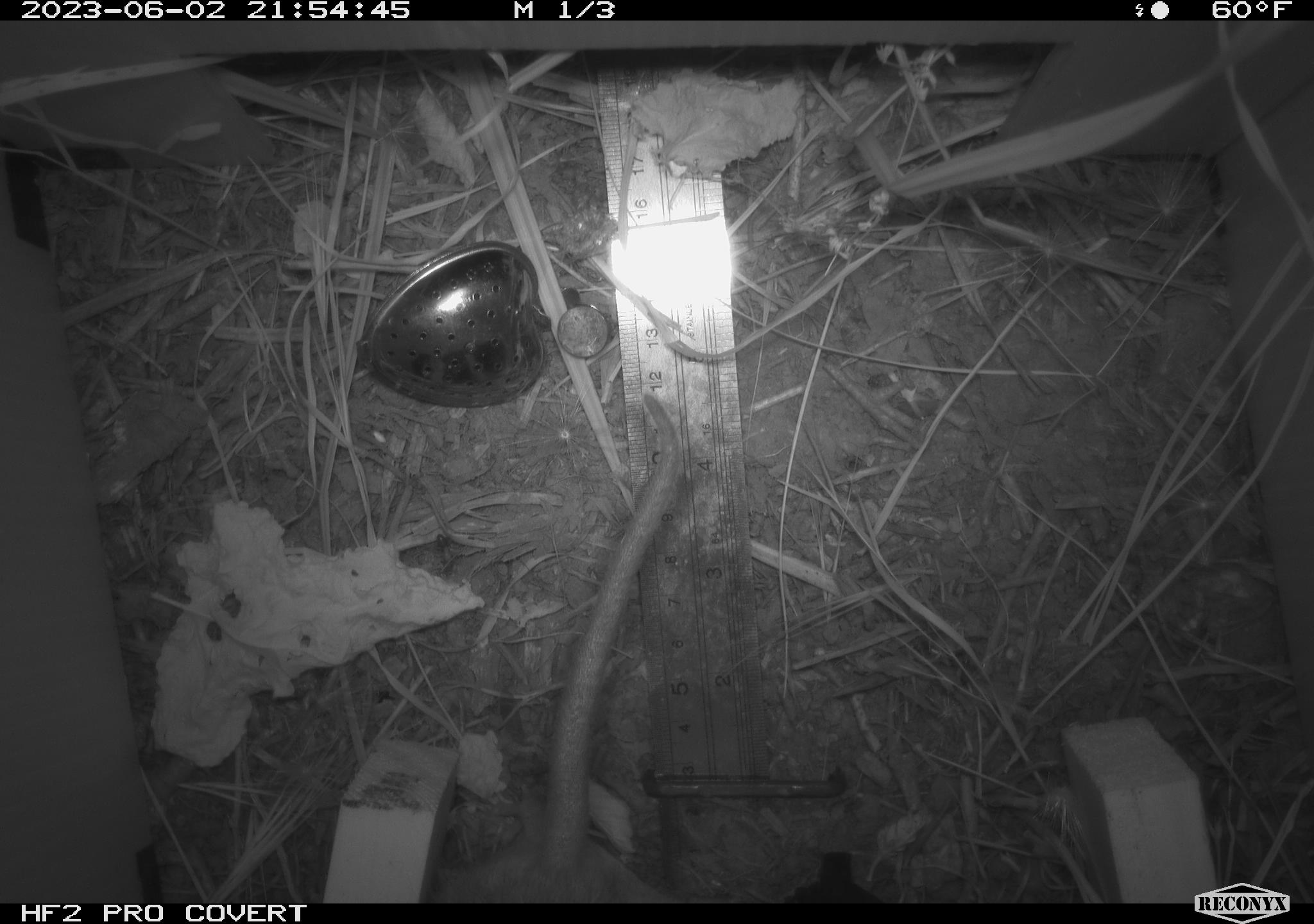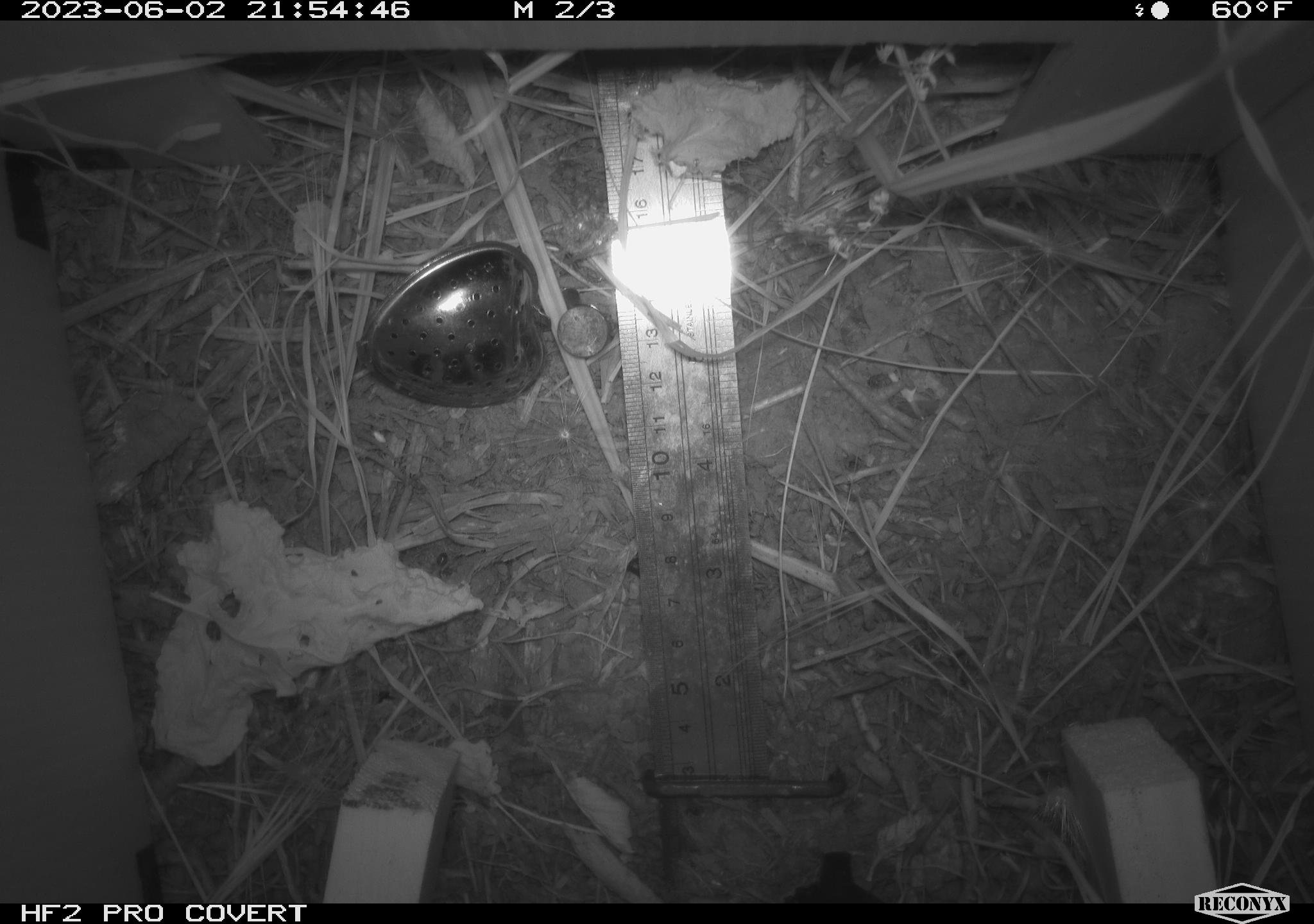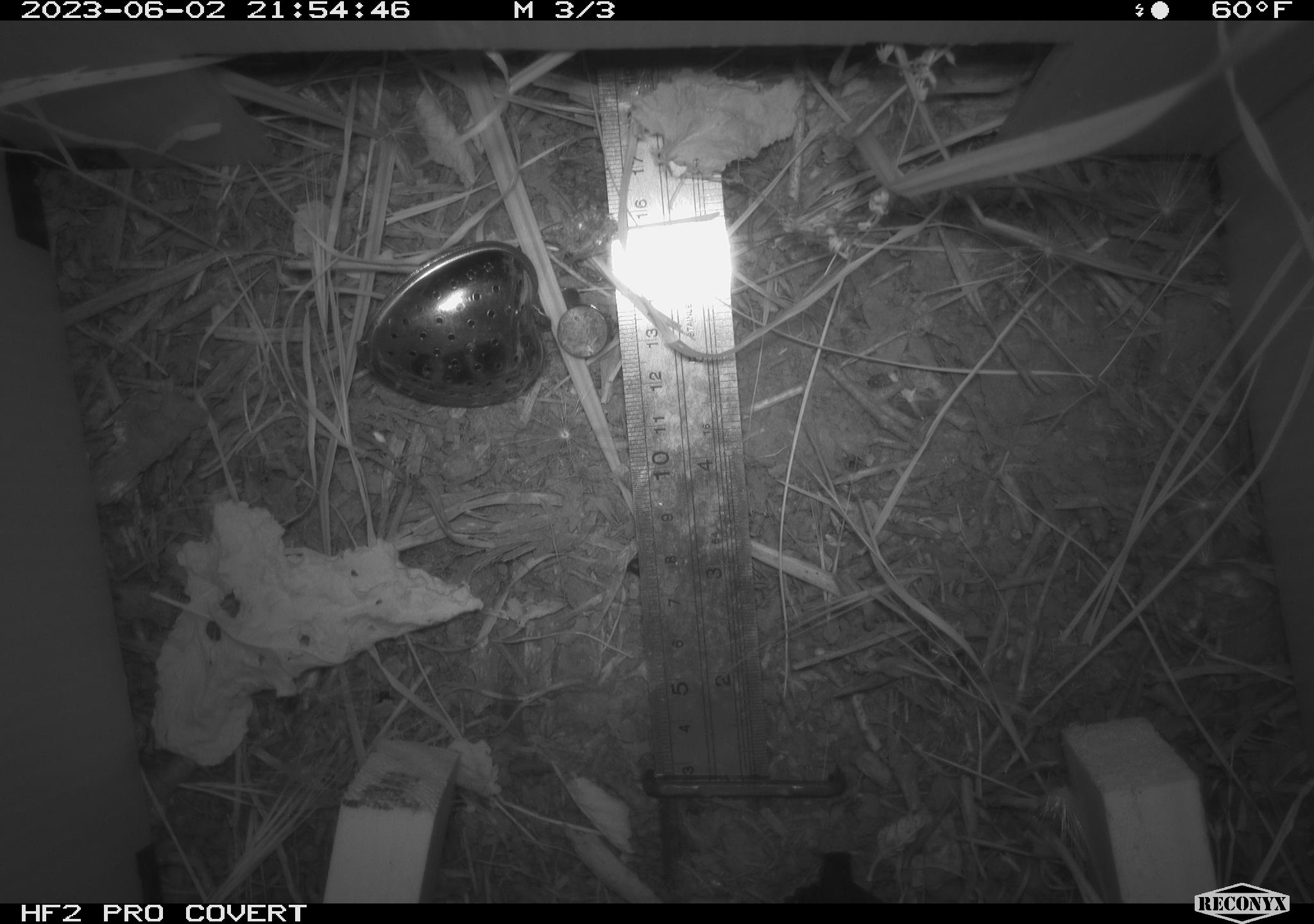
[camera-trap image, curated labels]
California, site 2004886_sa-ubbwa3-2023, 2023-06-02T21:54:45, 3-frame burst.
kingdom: Animalia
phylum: Chordata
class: Mammalia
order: Rodentia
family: Muridae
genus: Rattus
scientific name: Rattus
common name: rat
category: rattus species